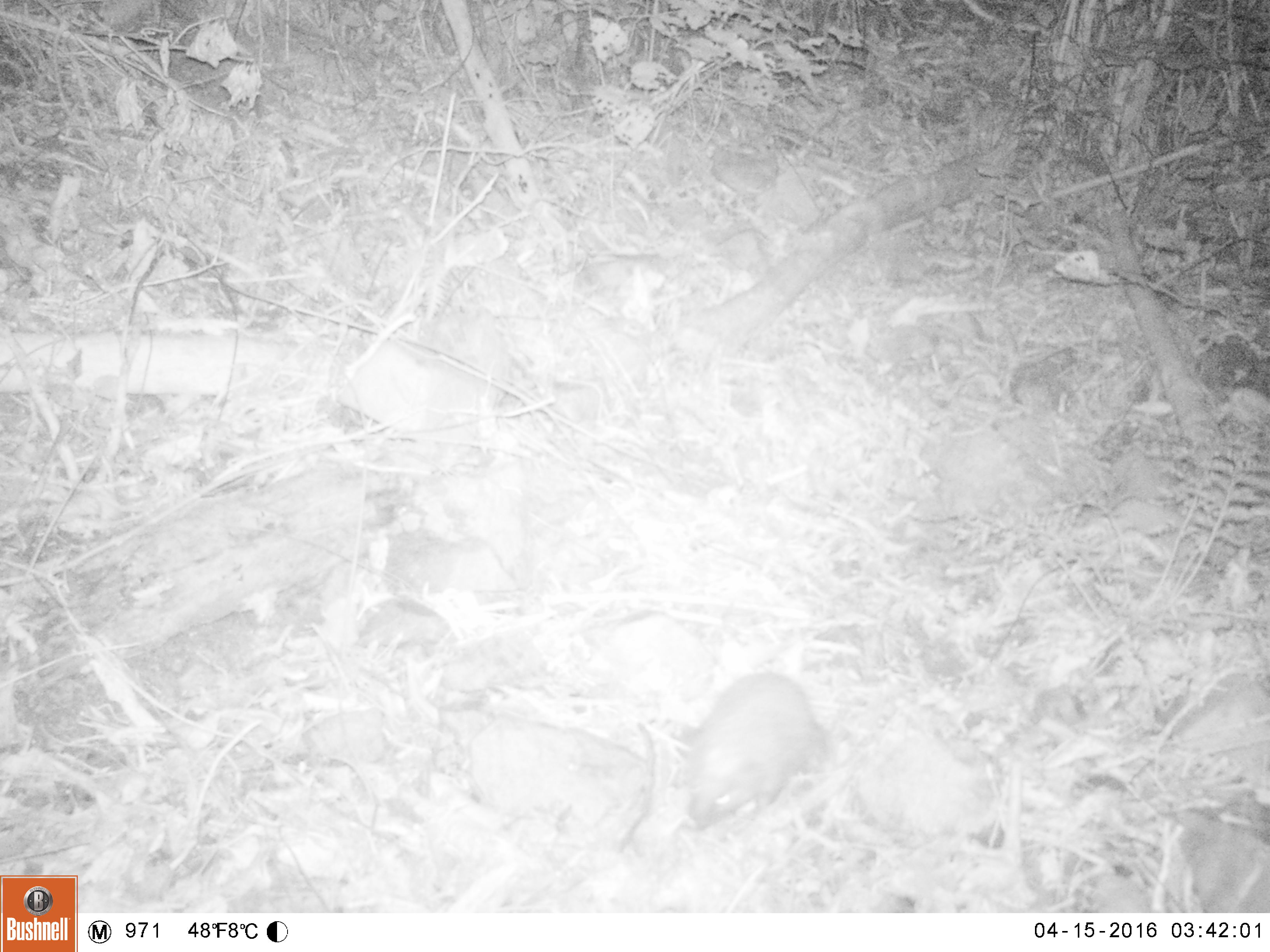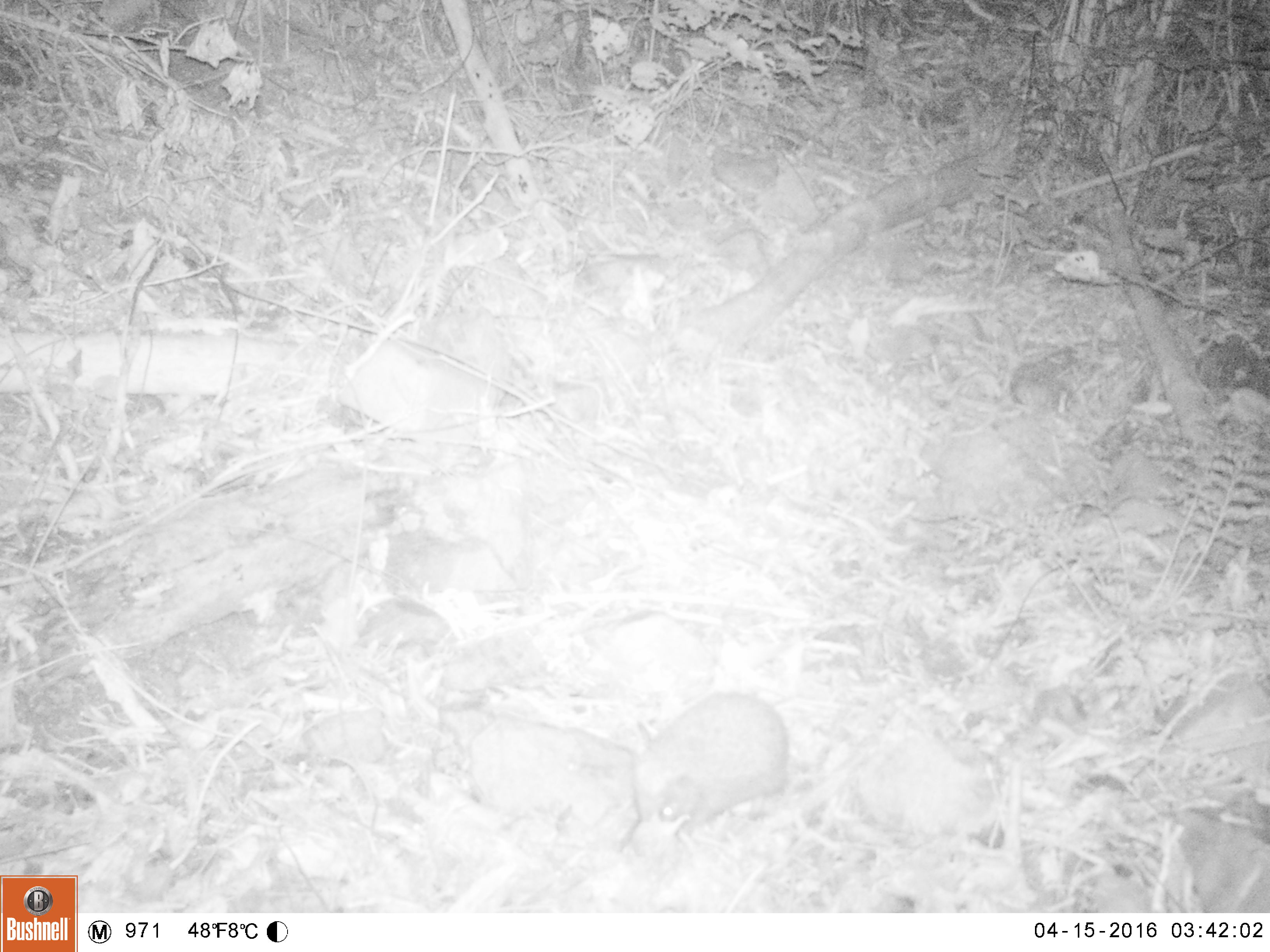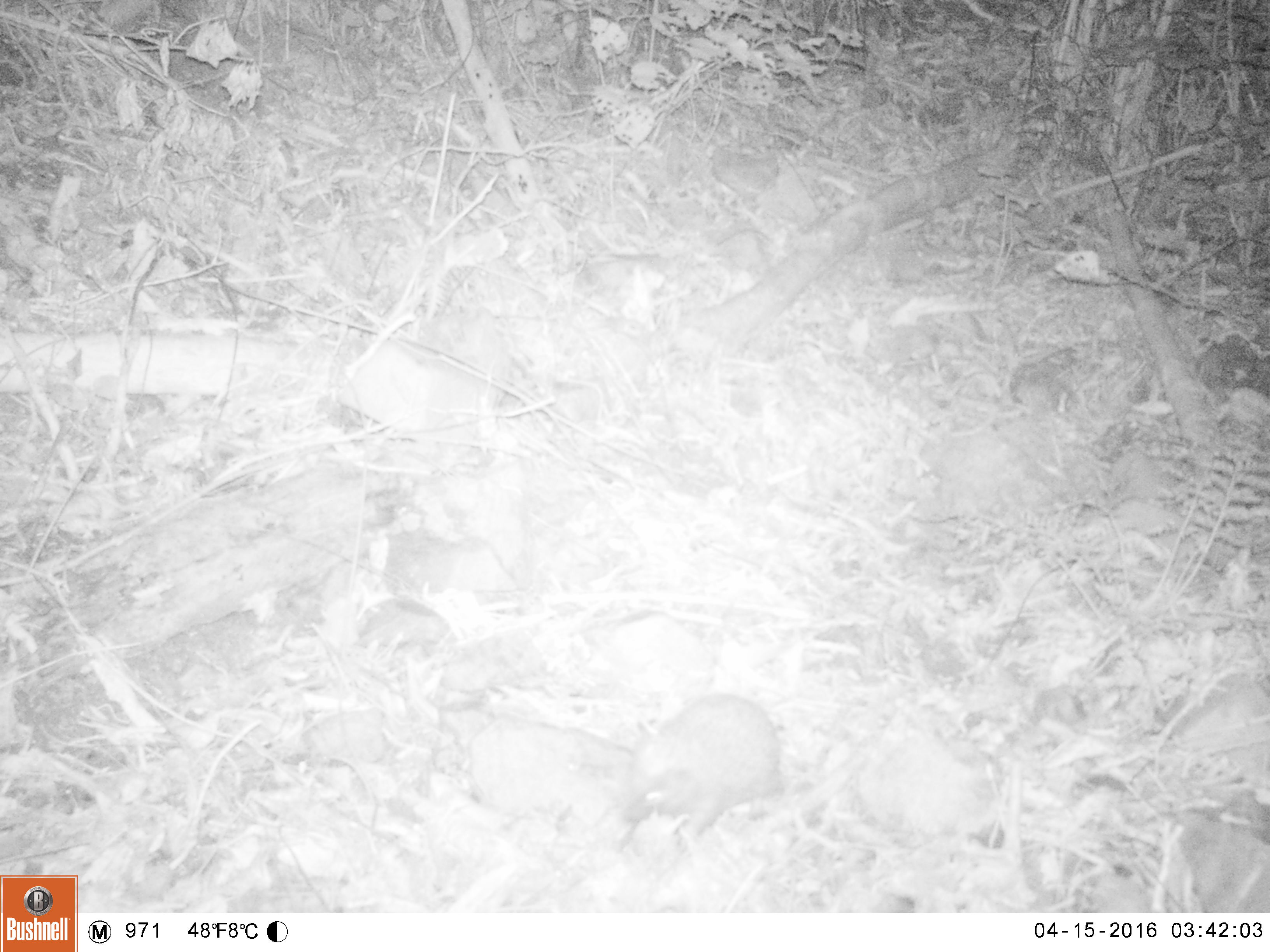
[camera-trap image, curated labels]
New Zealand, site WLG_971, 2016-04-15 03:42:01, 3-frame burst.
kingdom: Animalia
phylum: Chordata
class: Mammalia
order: Eulipotyphla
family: Erinaceidae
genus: Erinaceus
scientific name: Erinaceus europaeus europaeus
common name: european hedgehog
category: hedgehog